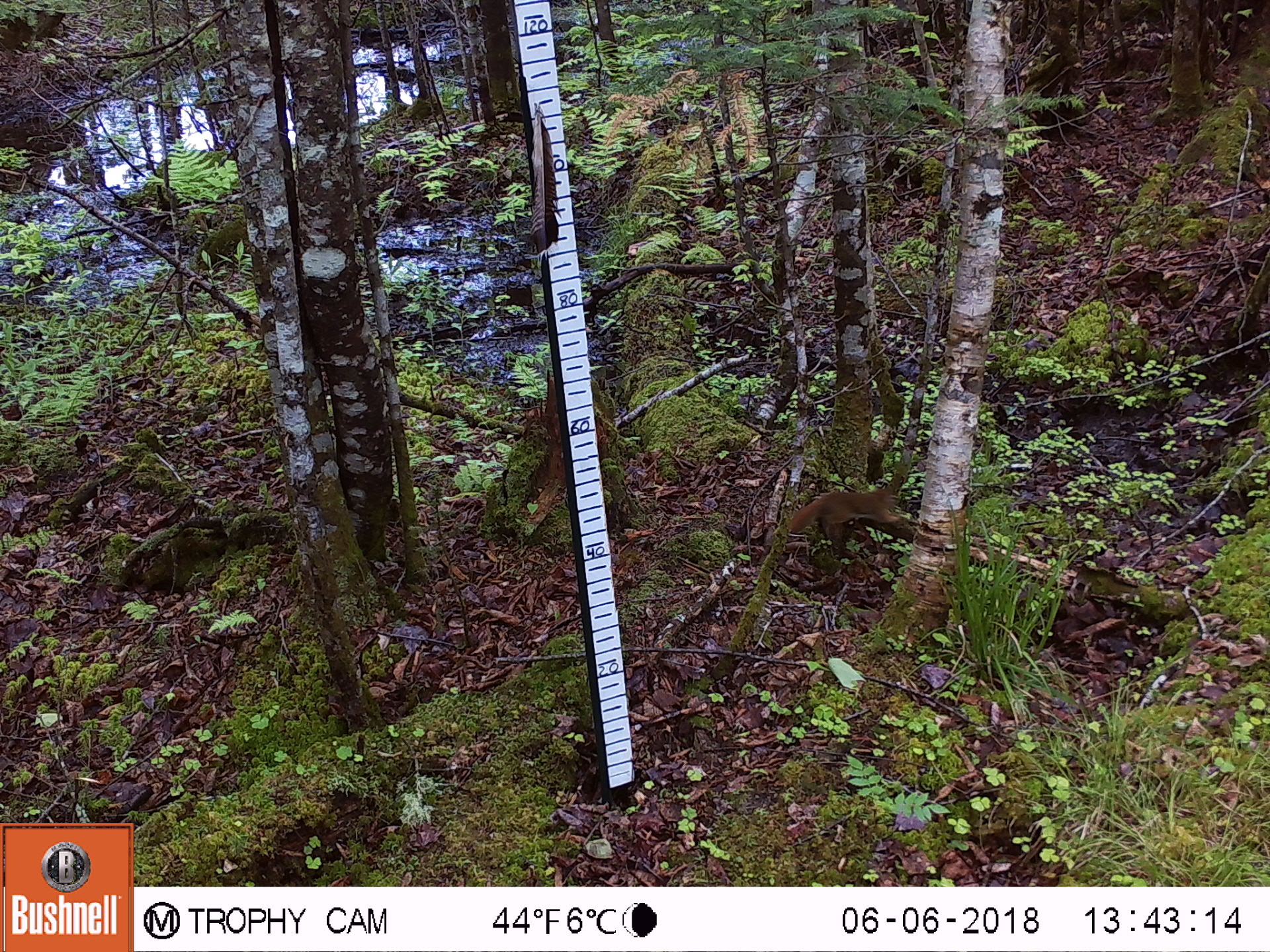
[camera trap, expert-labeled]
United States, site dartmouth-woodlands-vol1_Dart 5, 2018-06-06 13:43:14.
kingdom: Animalia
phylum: Chordata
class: Mammalia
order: Rodentia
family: Sciuridae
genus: Tamiasciurus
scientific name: Tamiasciurus hudsonicus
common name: red squirrel